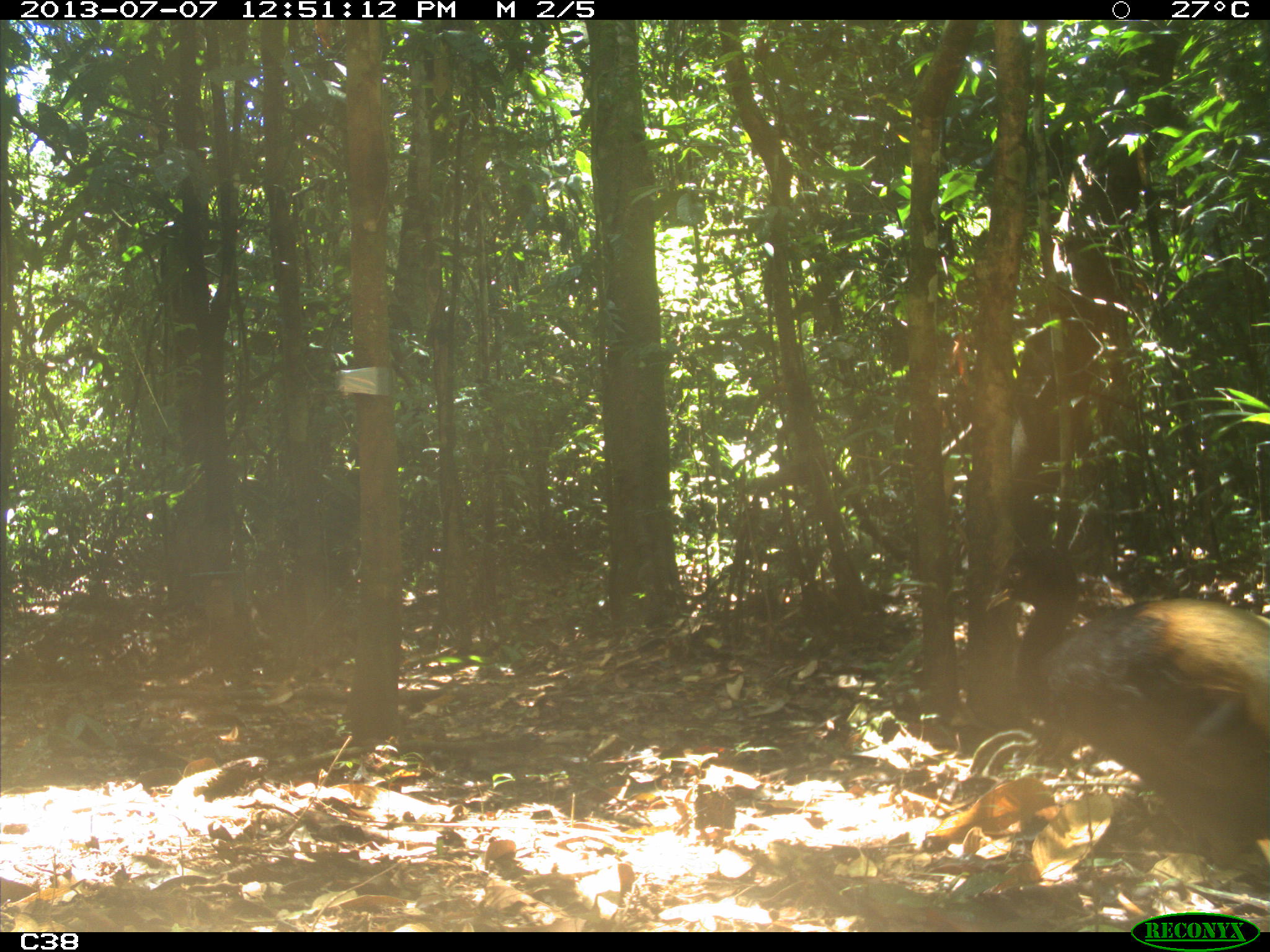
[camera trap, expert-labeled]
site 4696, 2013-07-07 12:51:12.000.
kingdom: Animalia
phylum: Chordata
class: Aves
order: Gruiformes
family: Psophiidae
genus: Psophia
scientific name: Psophia crepitans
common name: gray-winged trumpeter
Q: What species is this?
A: Psophia crepitans (gray-winged trumpeter).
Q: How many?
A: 1.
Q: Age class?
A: Adult.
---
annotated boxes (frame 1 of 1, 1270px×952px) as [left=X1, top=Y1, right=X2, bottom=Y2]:
psophia crepitans: [left=981, top=541, right=1270, bottom=893]